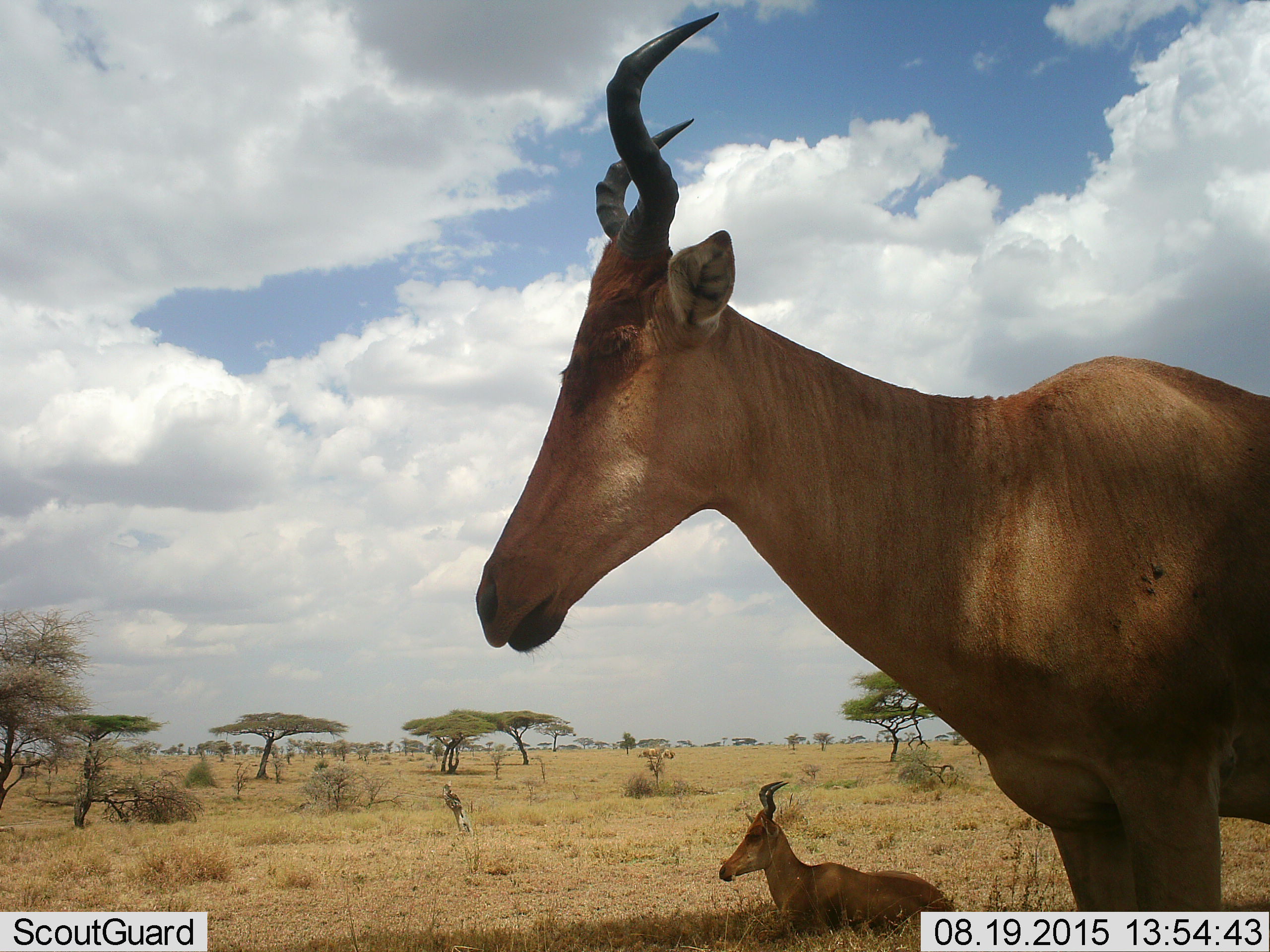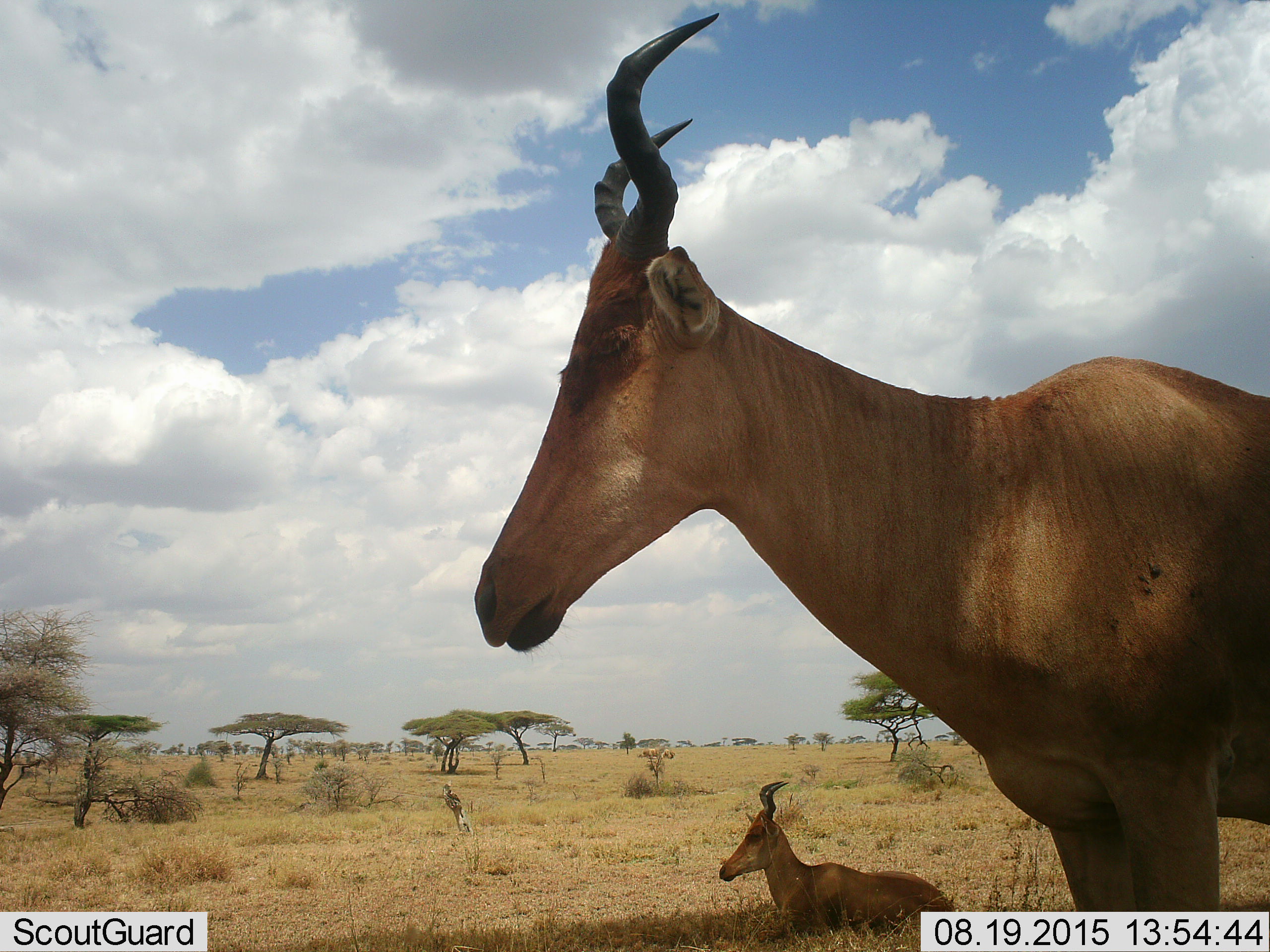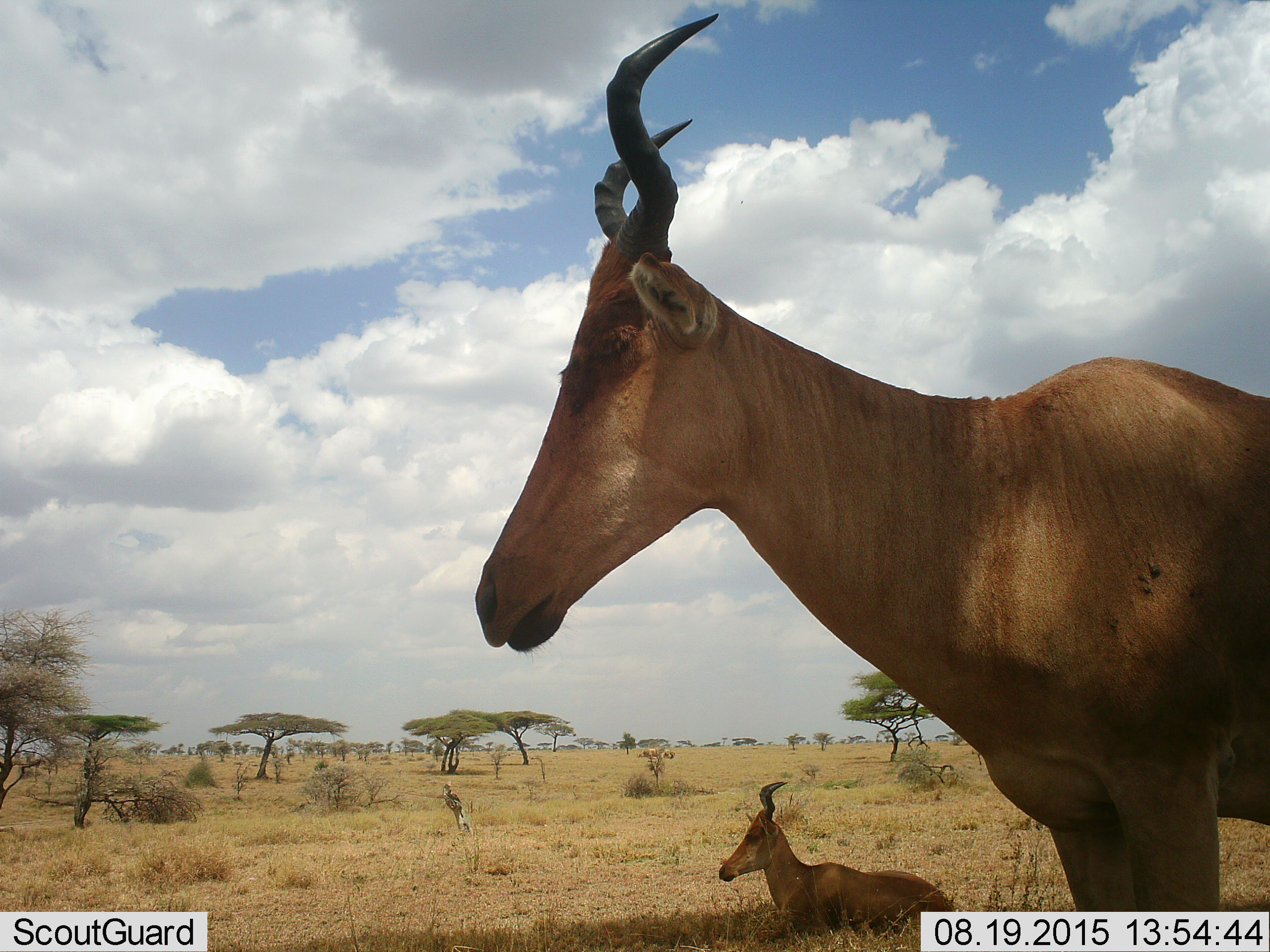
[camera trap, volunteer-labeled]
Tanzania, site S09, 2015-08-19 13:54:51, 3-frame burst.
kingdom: Animalia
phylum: Chordata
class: Mammalia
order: Artiodactyla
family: Bovidae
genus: Alcelaphus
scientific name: Alcelaphus buselaphus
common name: hartebeest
Hartebeest (Alcelaphus buselaphus), count 2. Behavior (volunteer vote fractions): standing 100%, resting 100%, moving 0%, interacting 0%. Young present (vote fraction): 14%. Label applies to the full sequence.